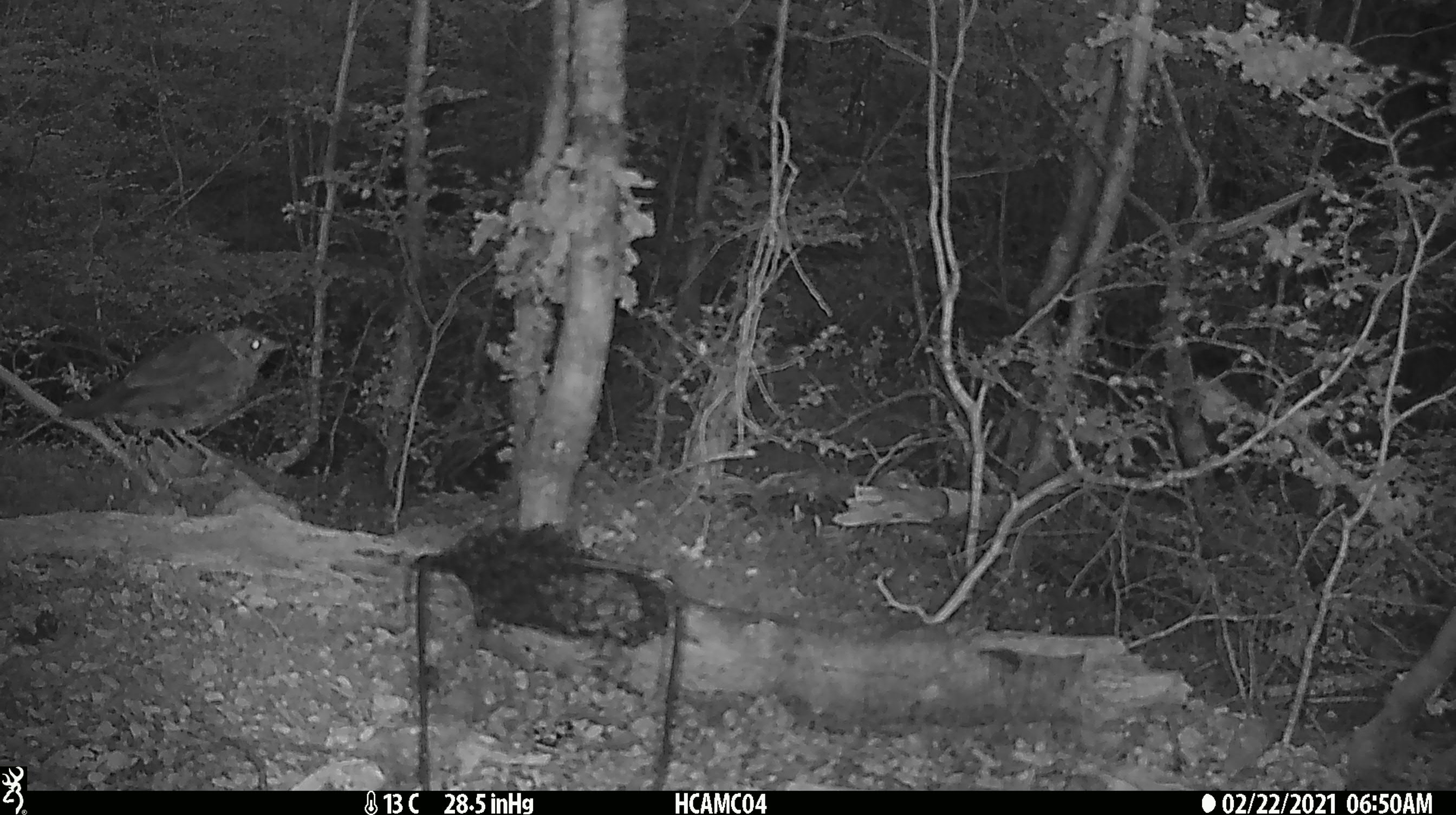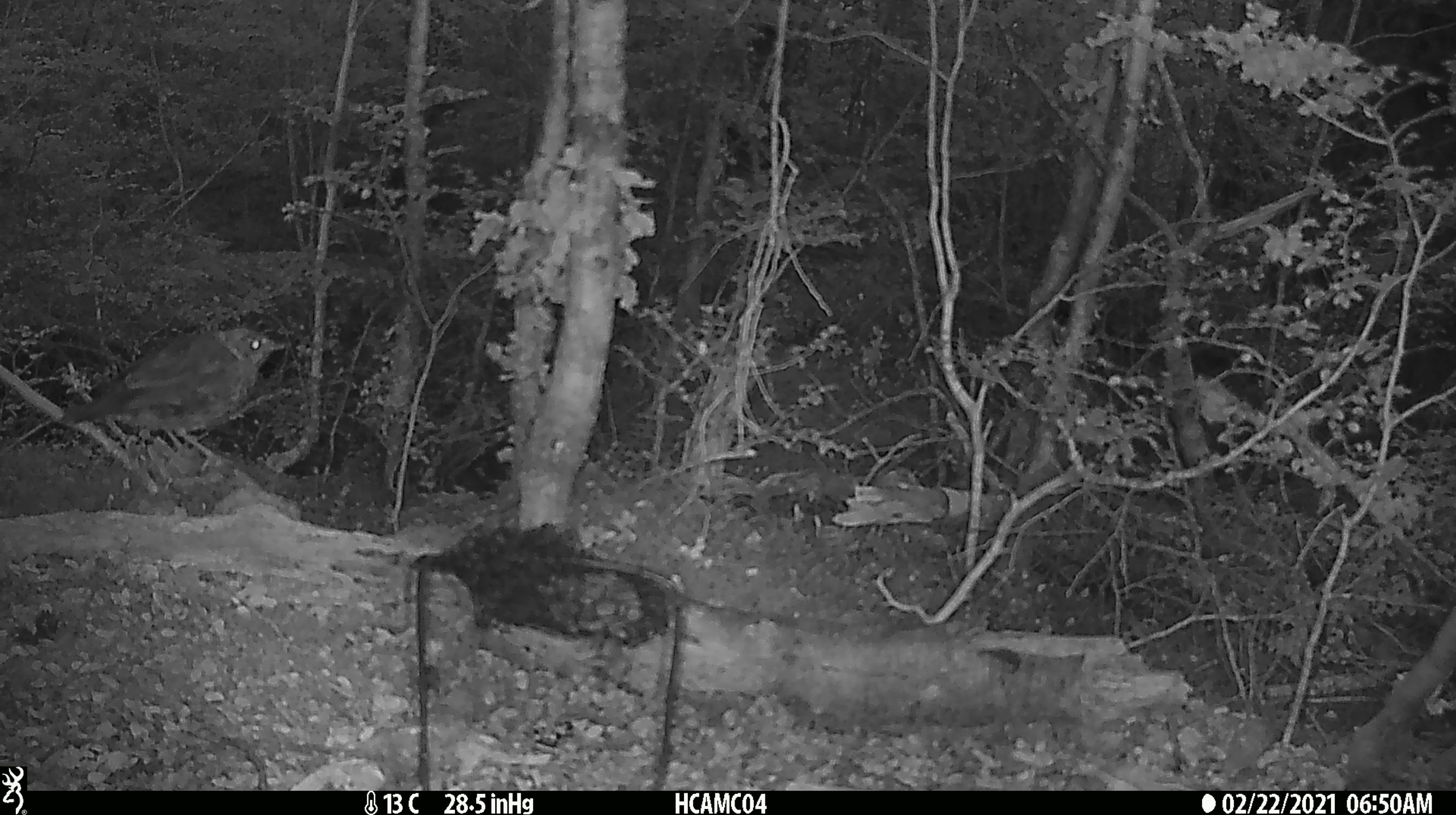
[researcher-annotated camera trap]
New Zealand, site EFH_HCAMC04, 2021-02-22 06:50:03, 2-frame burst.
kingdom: Animalia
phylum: Chordata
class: Aves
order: Passeriformes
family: Turdidae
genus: Turdus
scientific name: Turdus philomelos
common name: song thrush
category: thrush